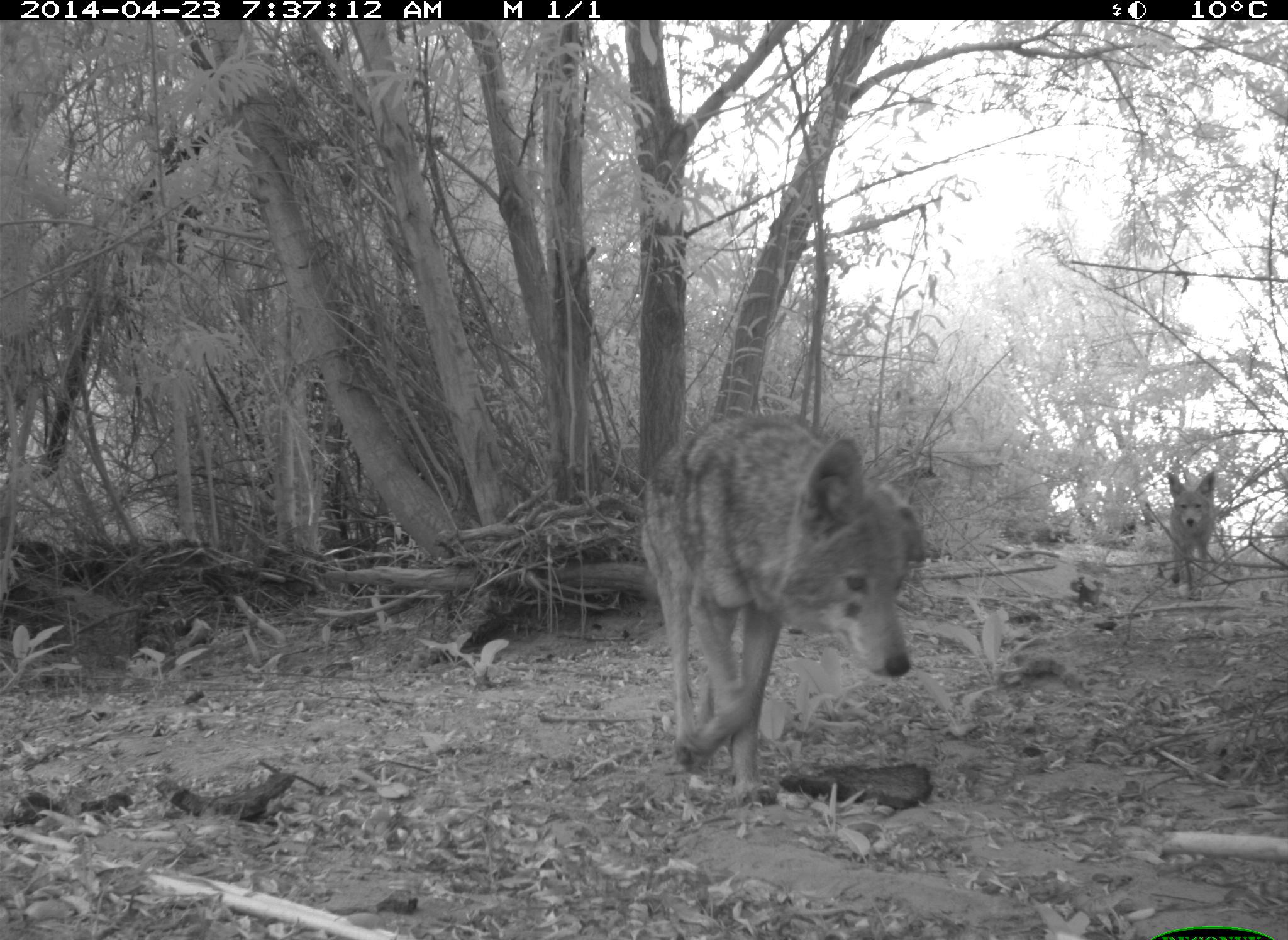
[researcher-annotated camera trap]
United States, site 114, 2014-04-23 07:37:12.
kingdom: Animalia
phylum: Chordata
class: Mammalia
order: Carnivora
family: Canidae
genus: Canis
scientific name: Canis latrans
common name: coyote